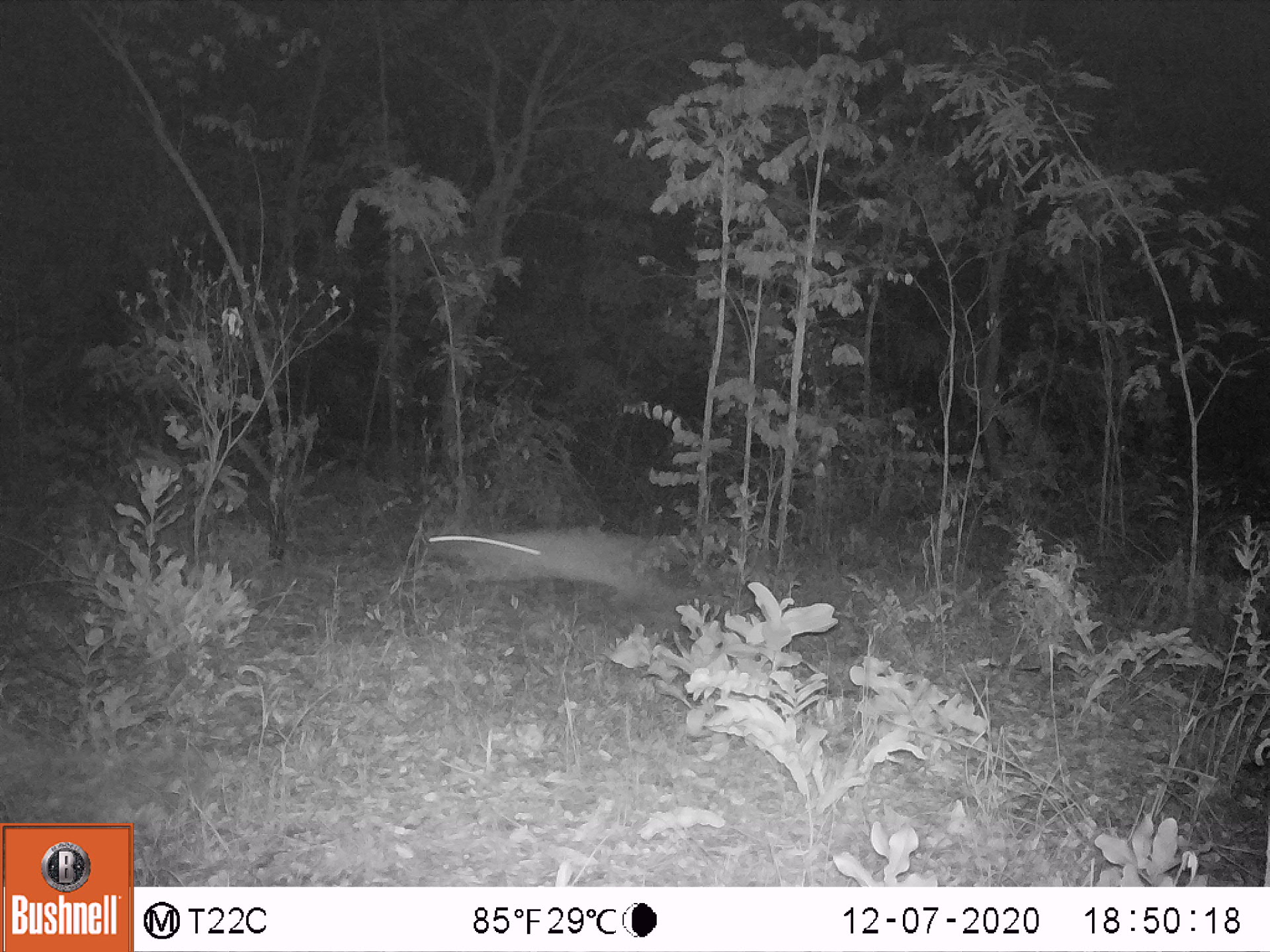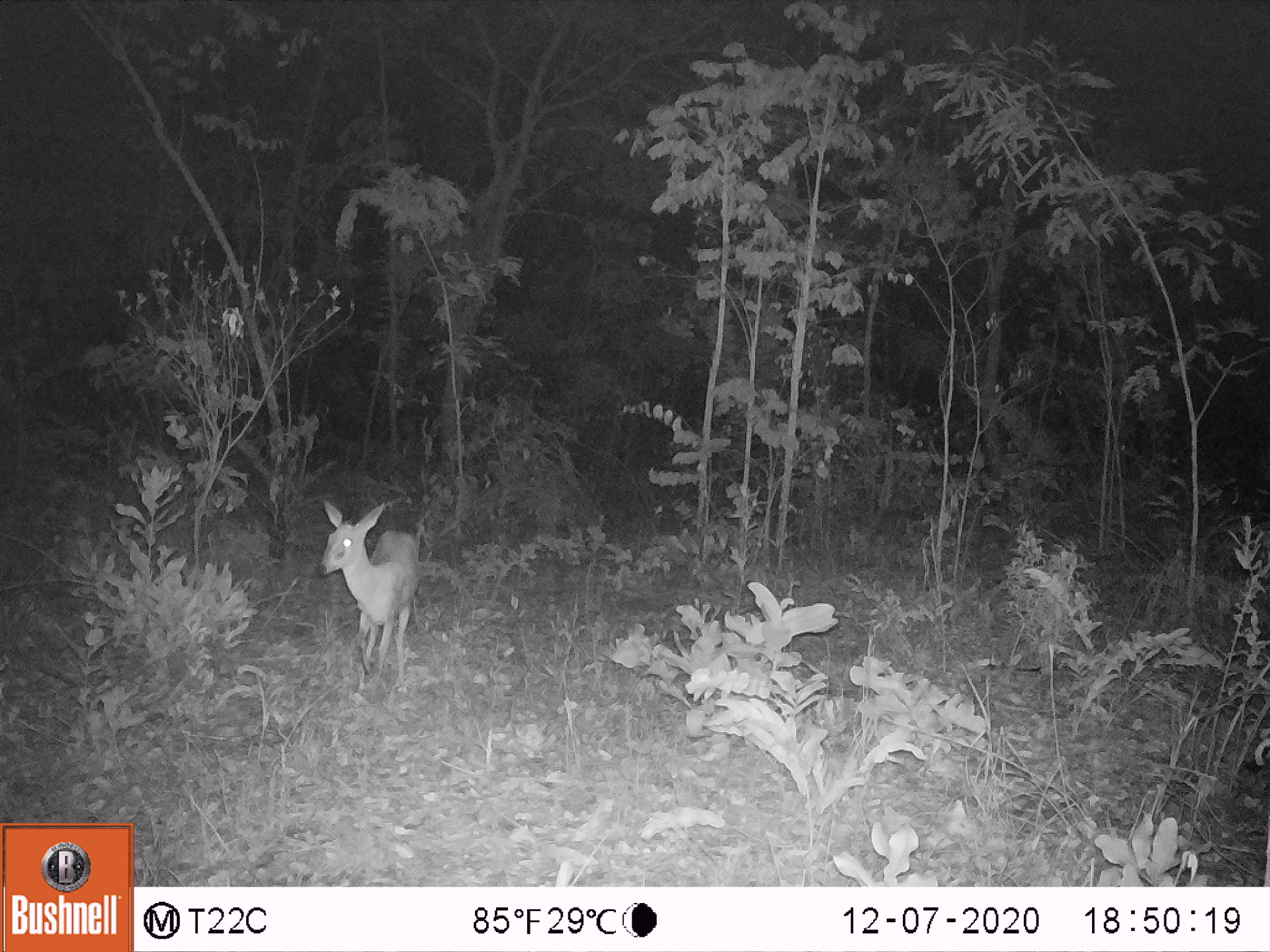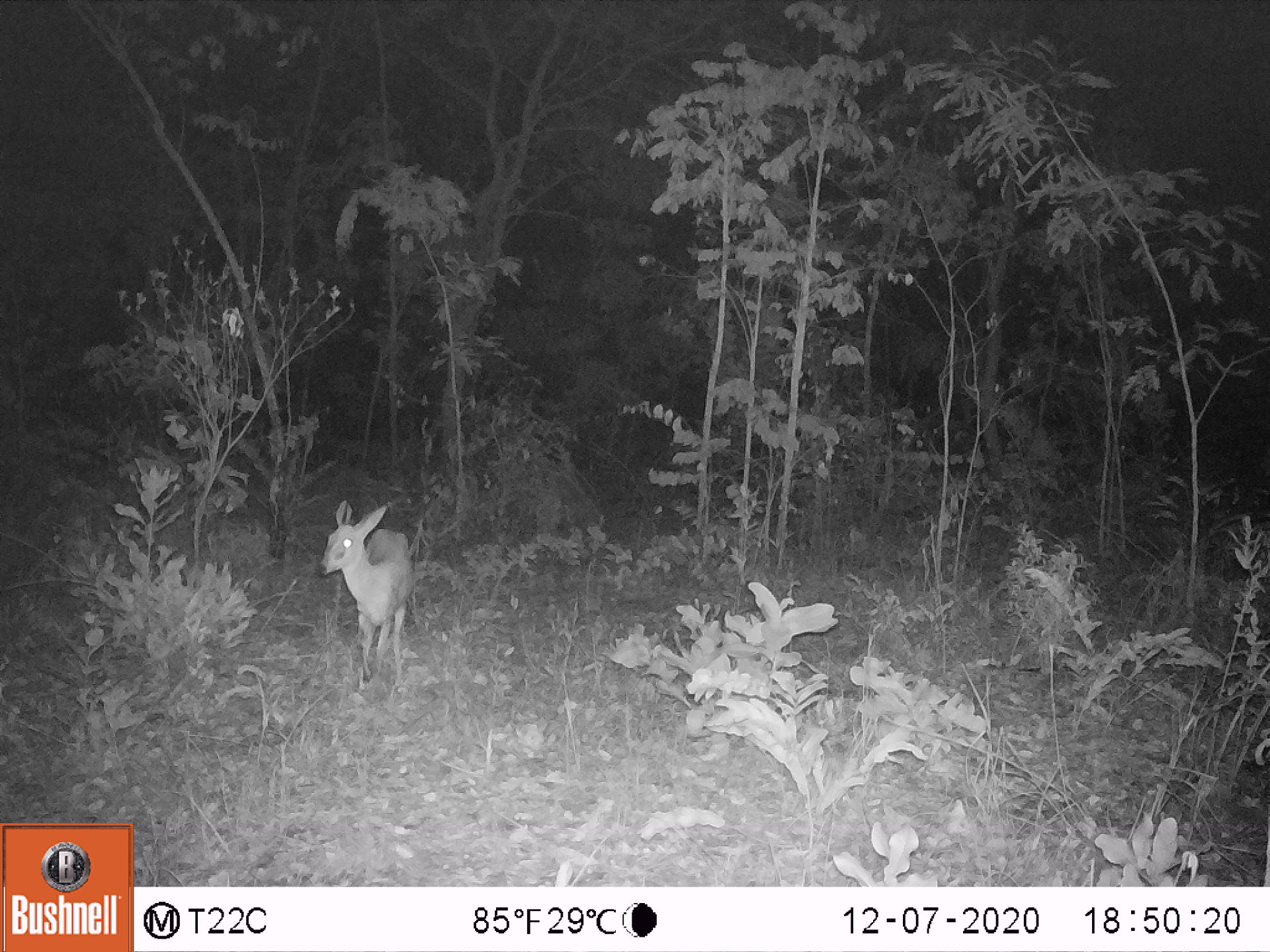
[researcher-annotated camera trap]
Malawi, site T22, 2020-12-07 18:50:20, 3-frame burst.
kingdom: Animalia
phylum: Chordata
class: Mammalia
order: Artiodactyla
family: Bovidae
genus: Sylvicapra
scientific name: Sylvicapra grimmia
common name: common duiker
Common duiker (Sylvicapra grimmia), count 1.